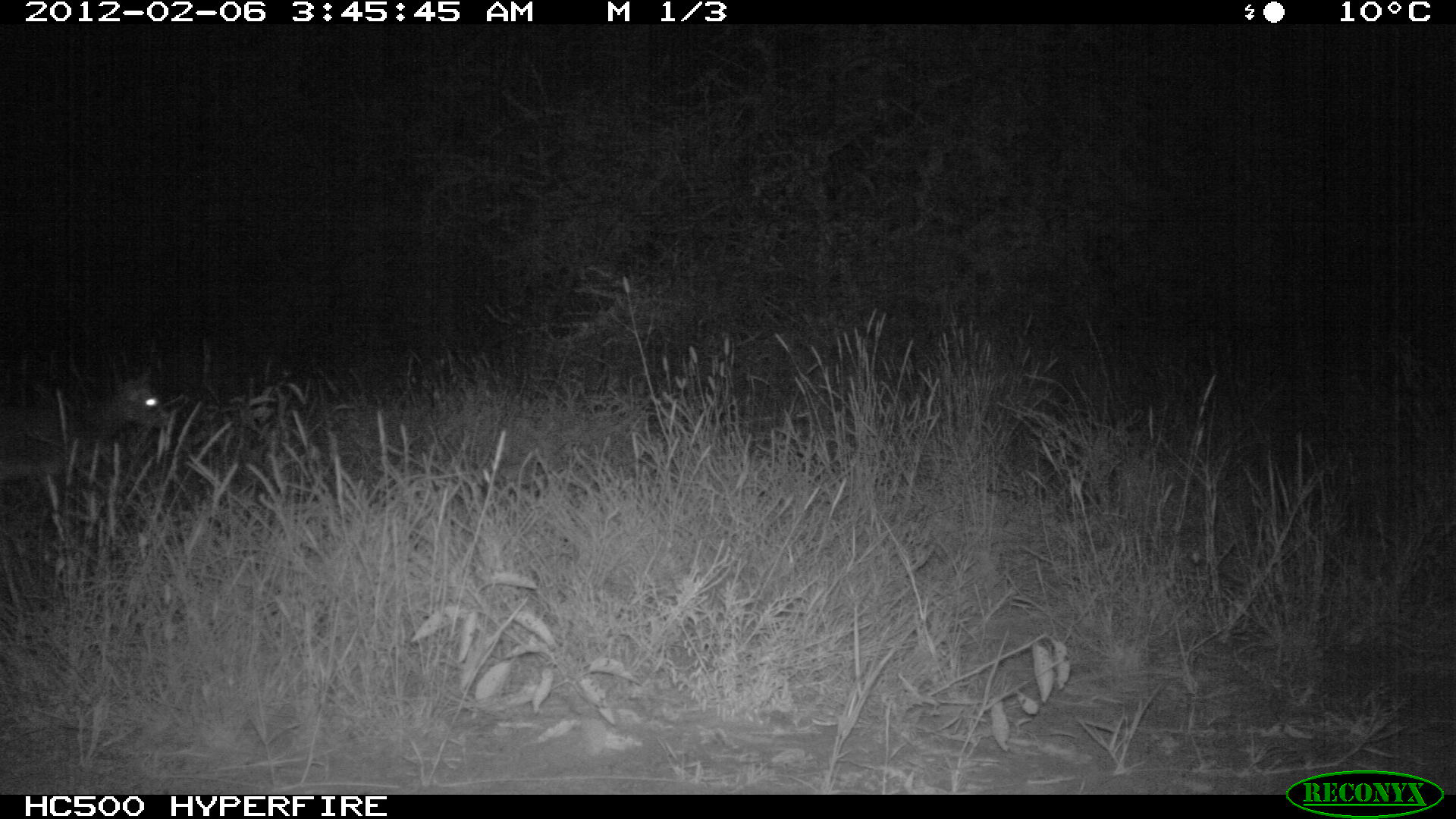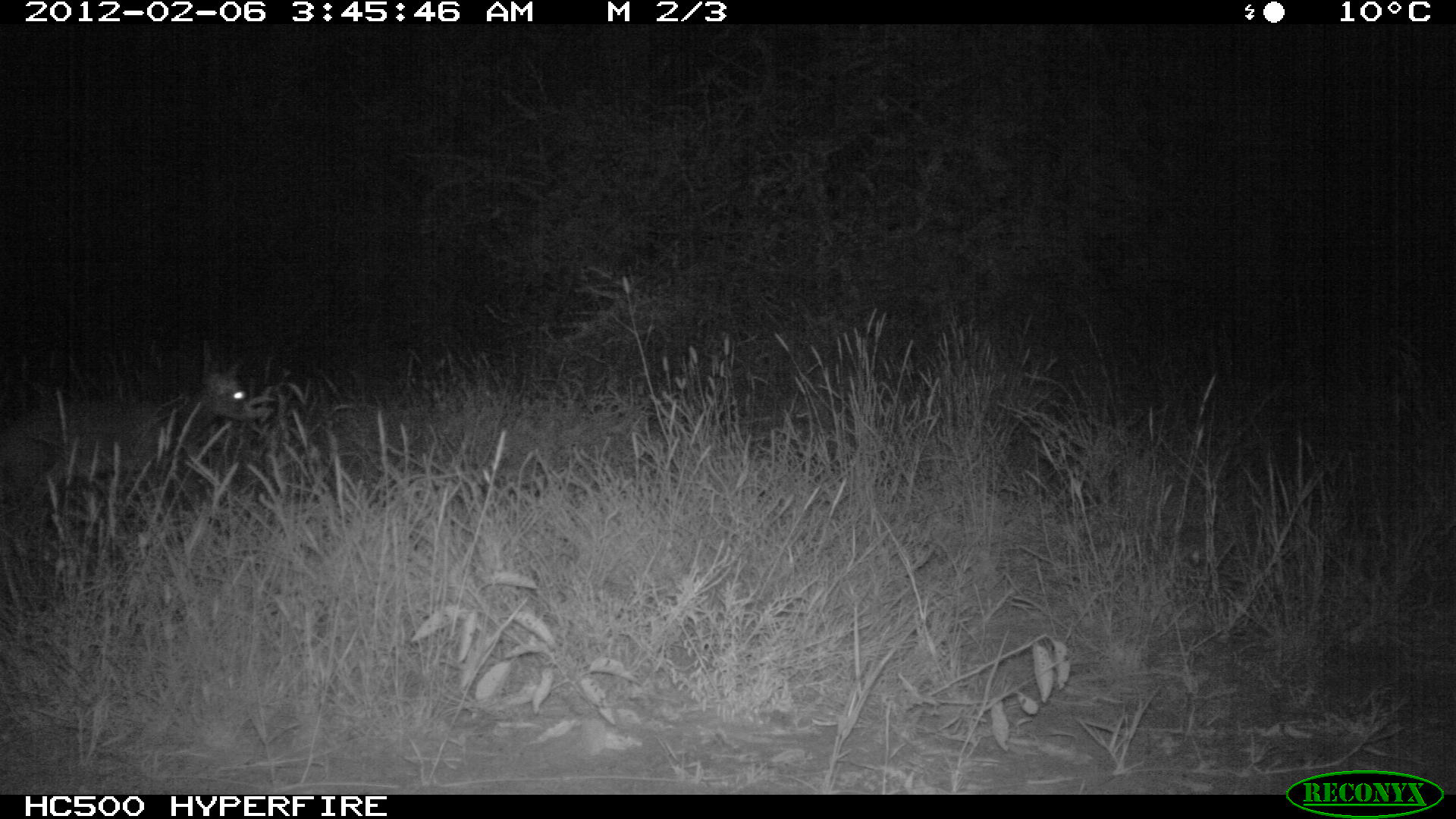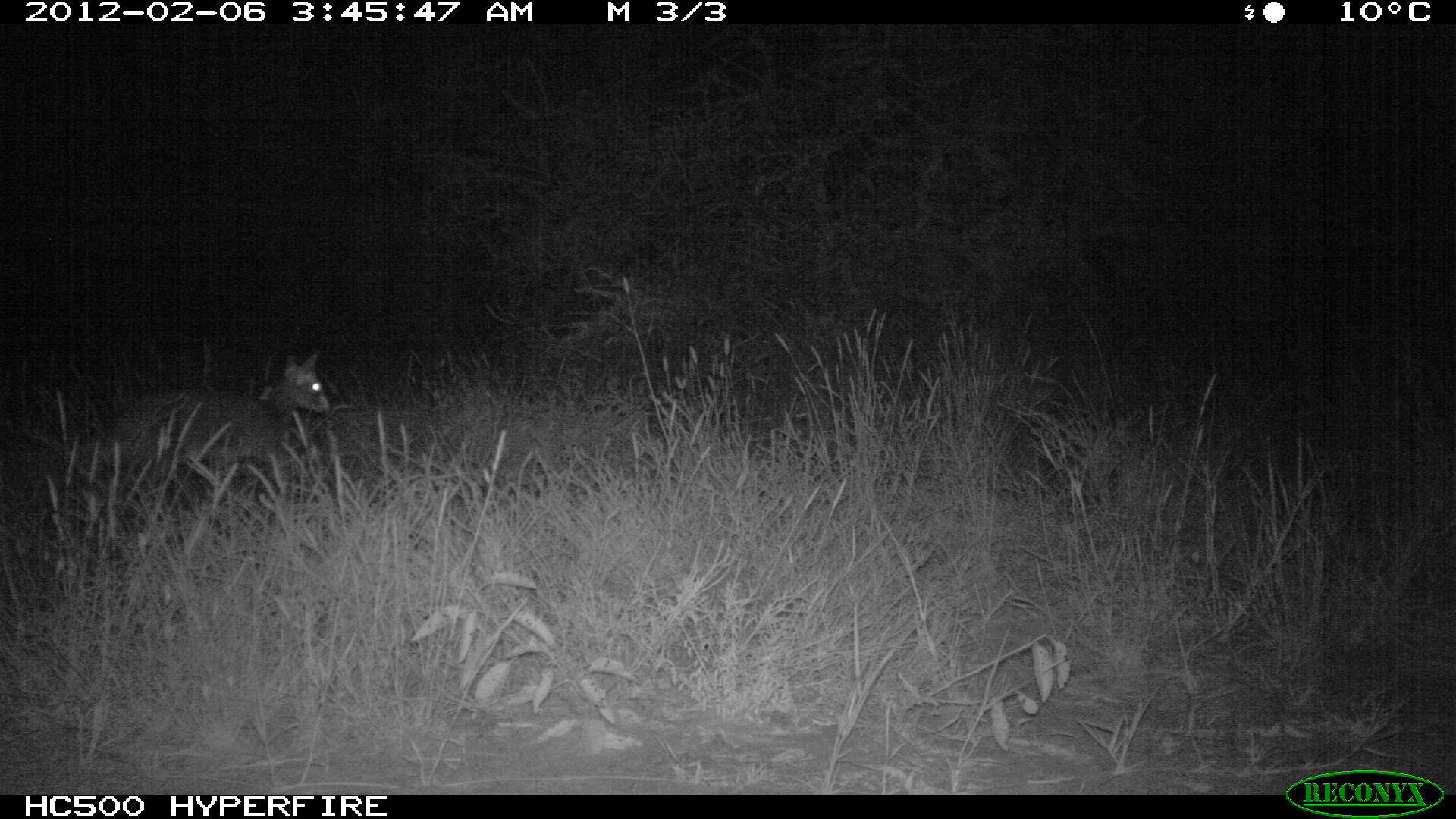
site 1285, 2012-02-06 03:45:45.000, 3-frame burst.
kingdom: Animalia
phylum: Chordata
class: Mammalia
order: Artiodactyla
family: Bovidae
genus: Madoqua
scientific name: Madoqua guentheri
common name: günther's dik-dik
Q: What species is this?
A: Madoqua guentheri (günther's dik-dik).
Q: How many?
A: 1.